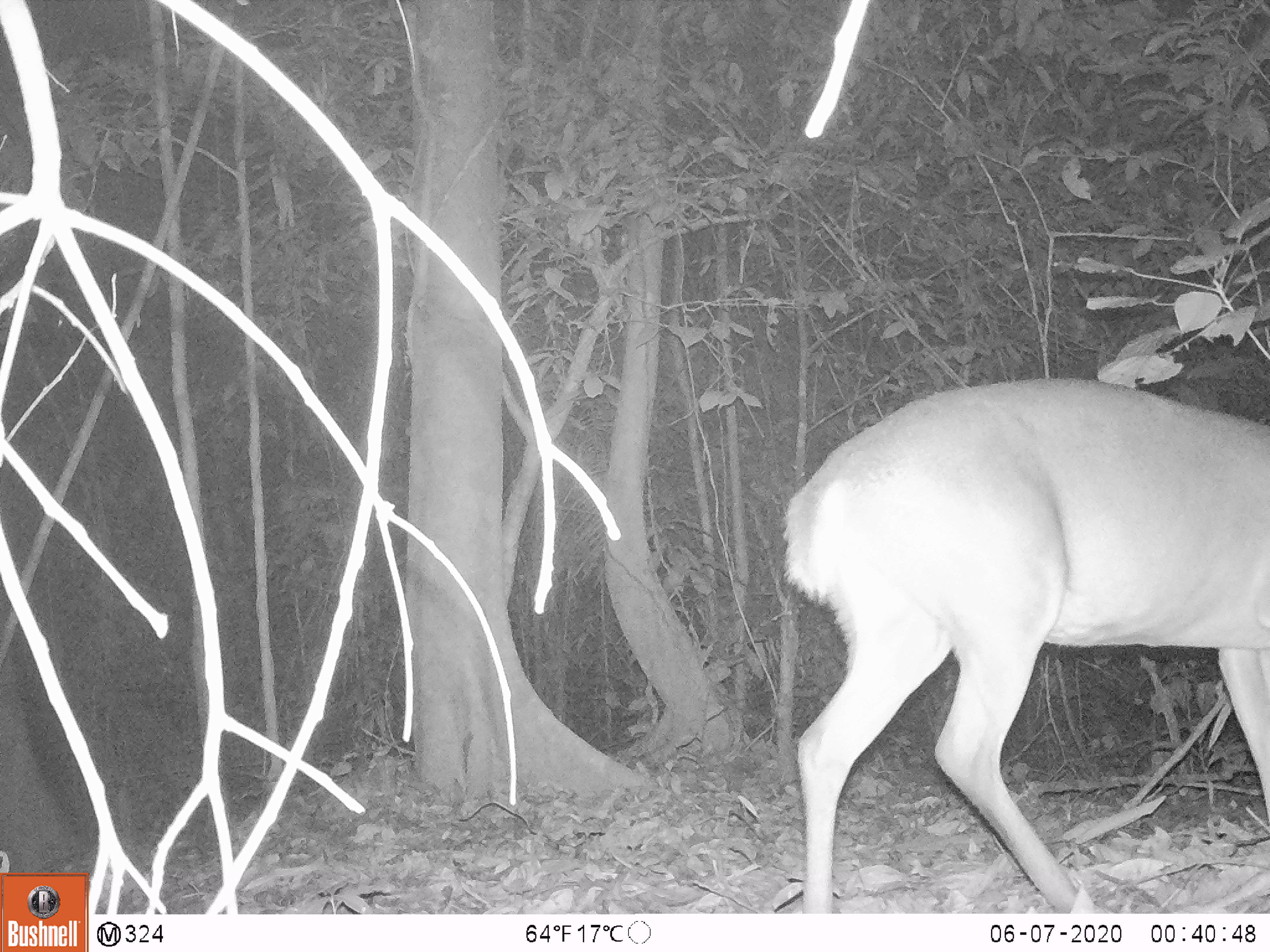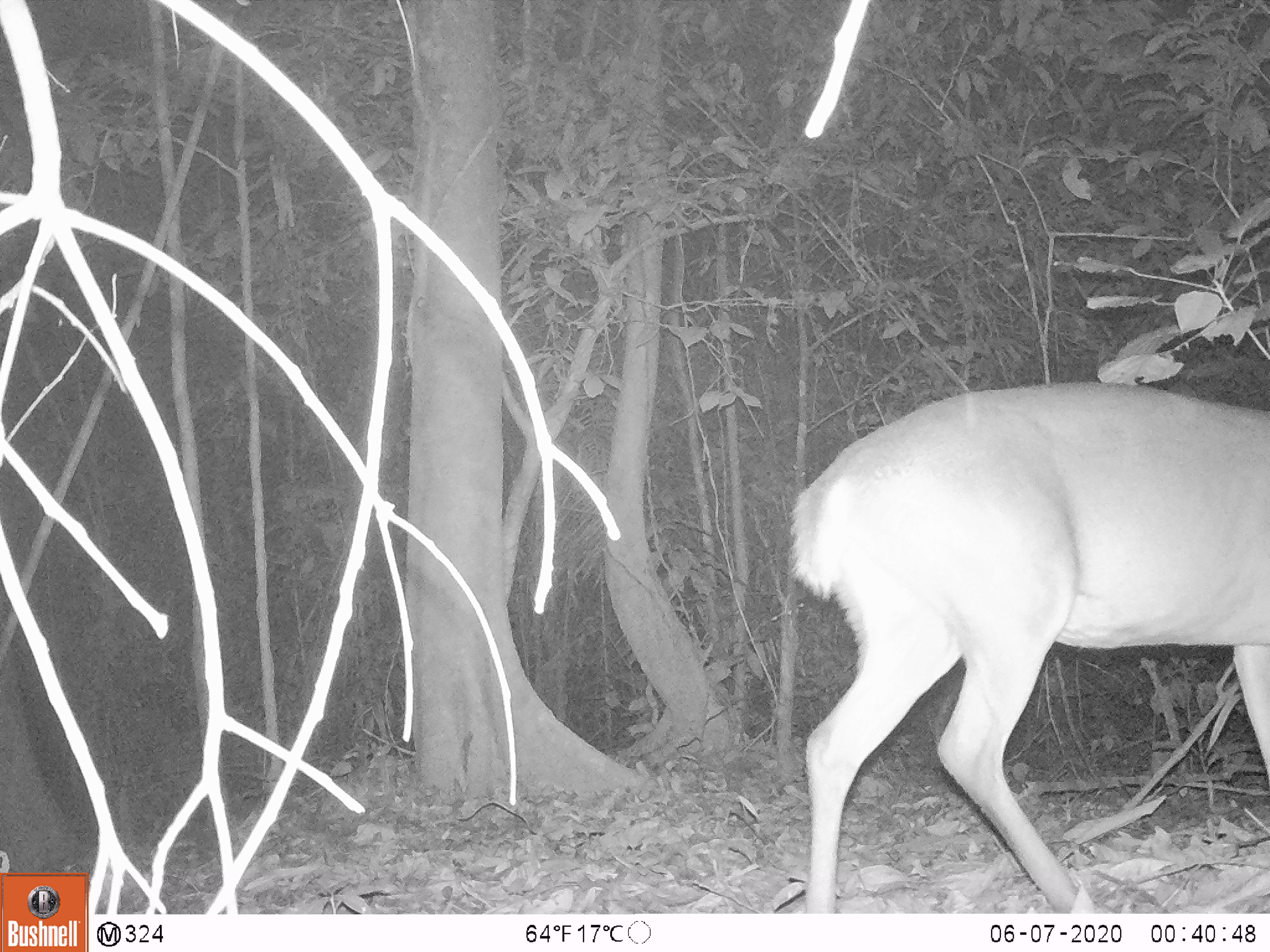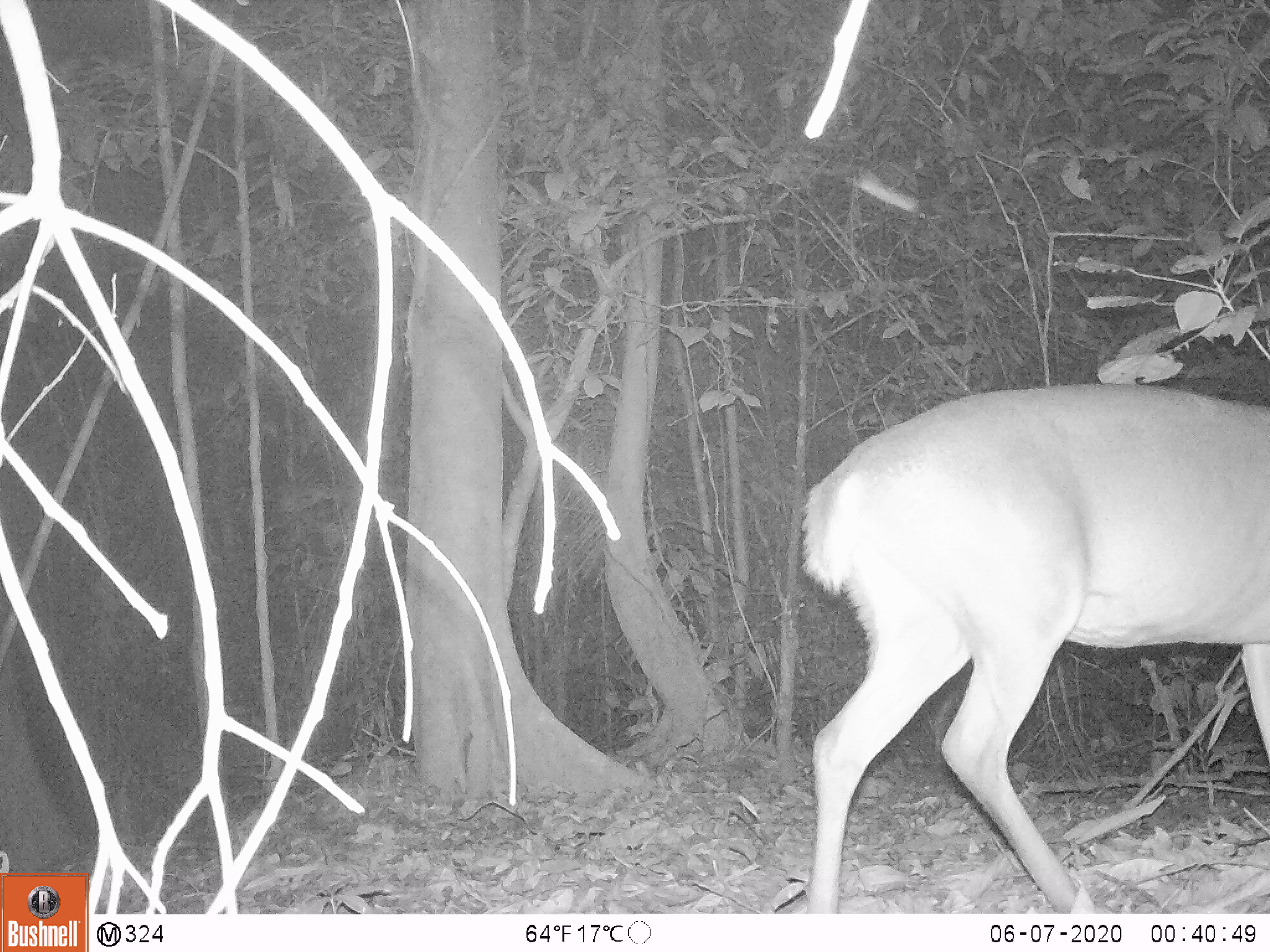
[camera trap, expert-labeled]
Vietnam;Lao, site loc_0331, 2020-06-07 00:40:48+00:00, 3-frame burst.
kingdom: Animalia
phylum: Chordata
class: Mammalia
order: Artiodactyla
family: Cervidae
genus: Muntiacus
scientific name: Muntiacus vuquangensis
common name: large-antlered muntjac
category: large antlered muntjac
Large antlered muntjac (large-antlered muntjac) (Muntiacus vuquangensis). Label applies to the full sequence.